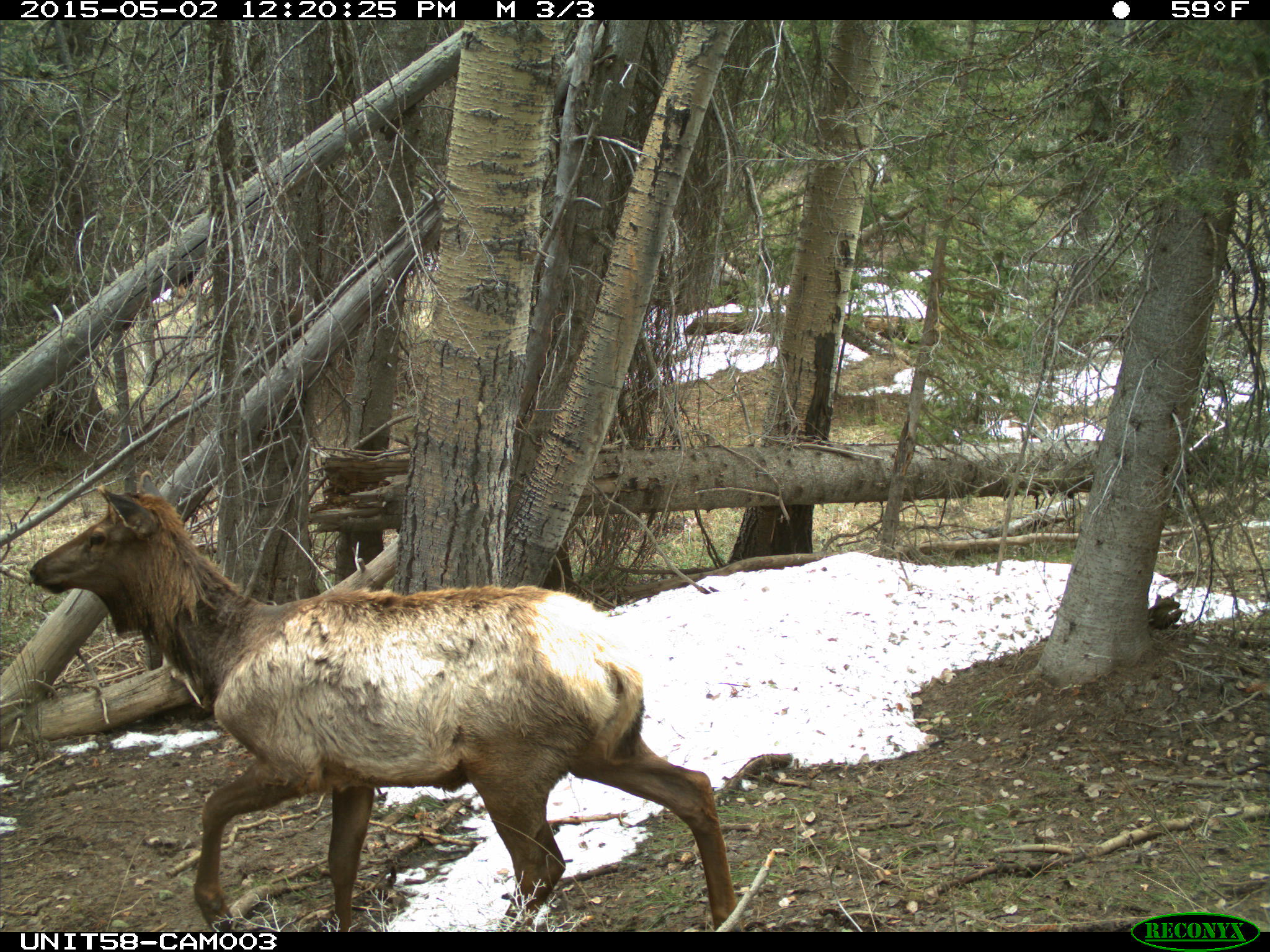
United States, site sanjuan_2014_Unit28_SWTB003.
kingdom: Animalia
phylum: Chordata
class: Mammalia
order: Artiodactyla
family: Cervidae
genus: Cervus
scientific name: Cervus elaphus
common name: red deer